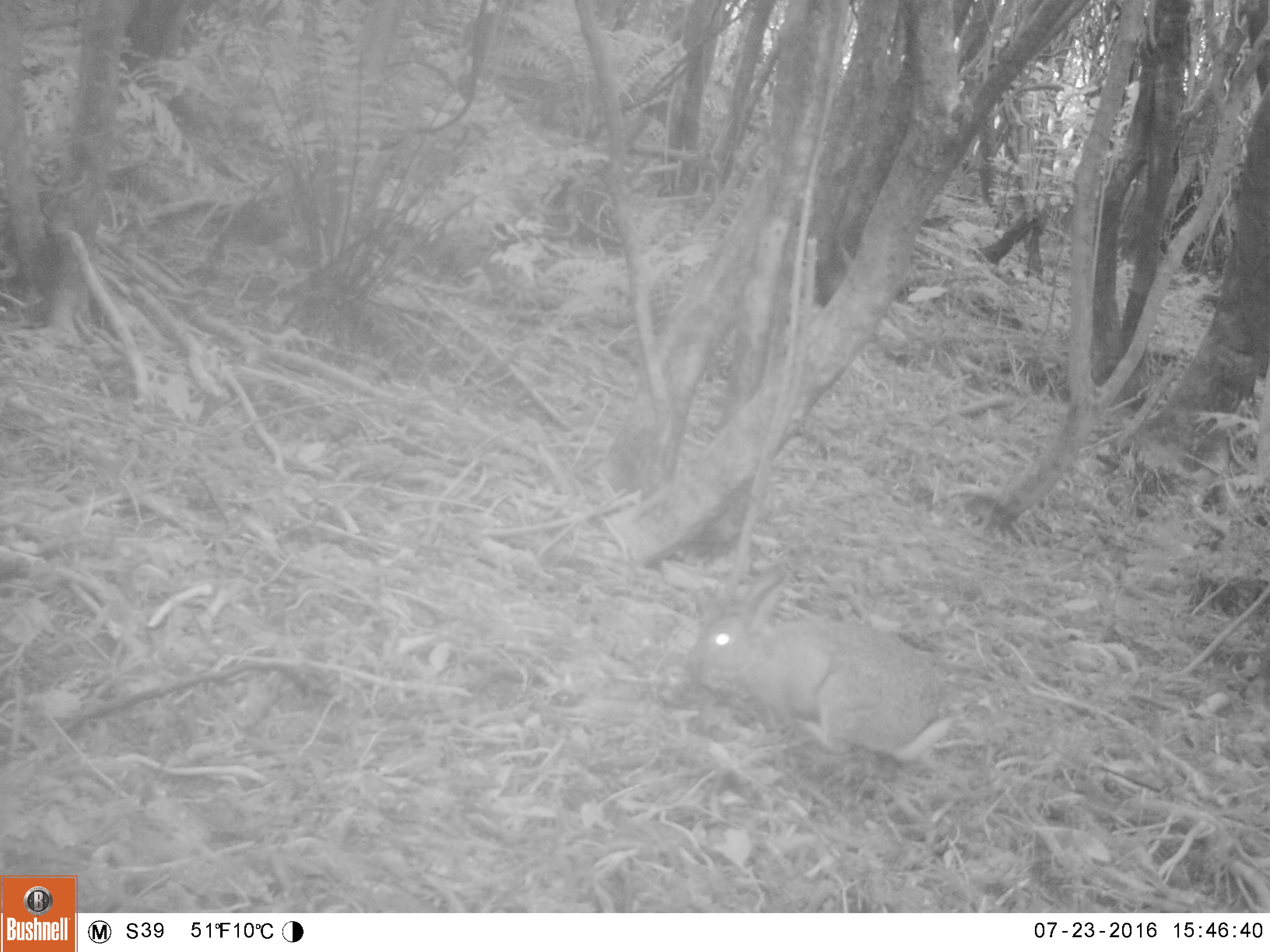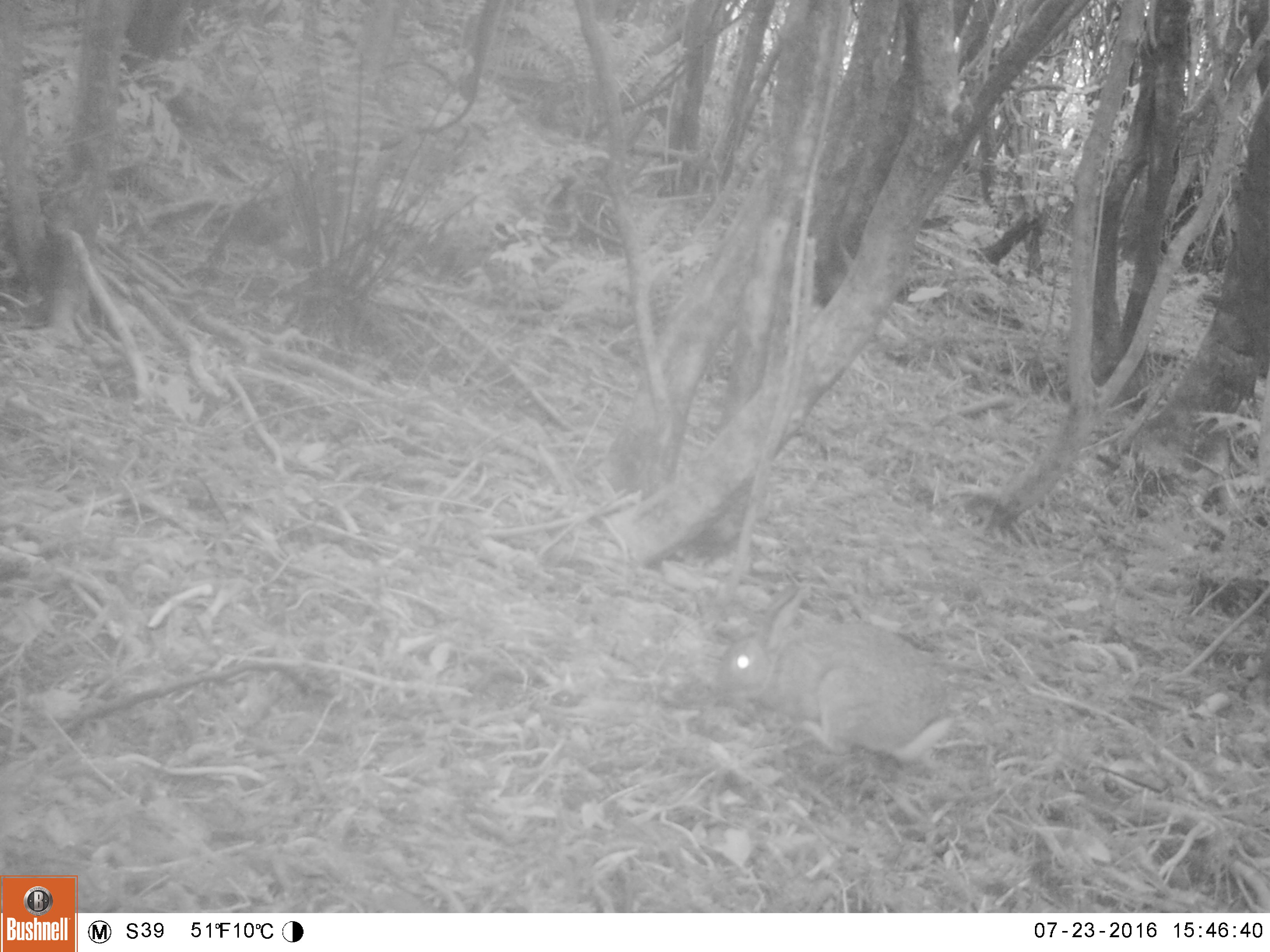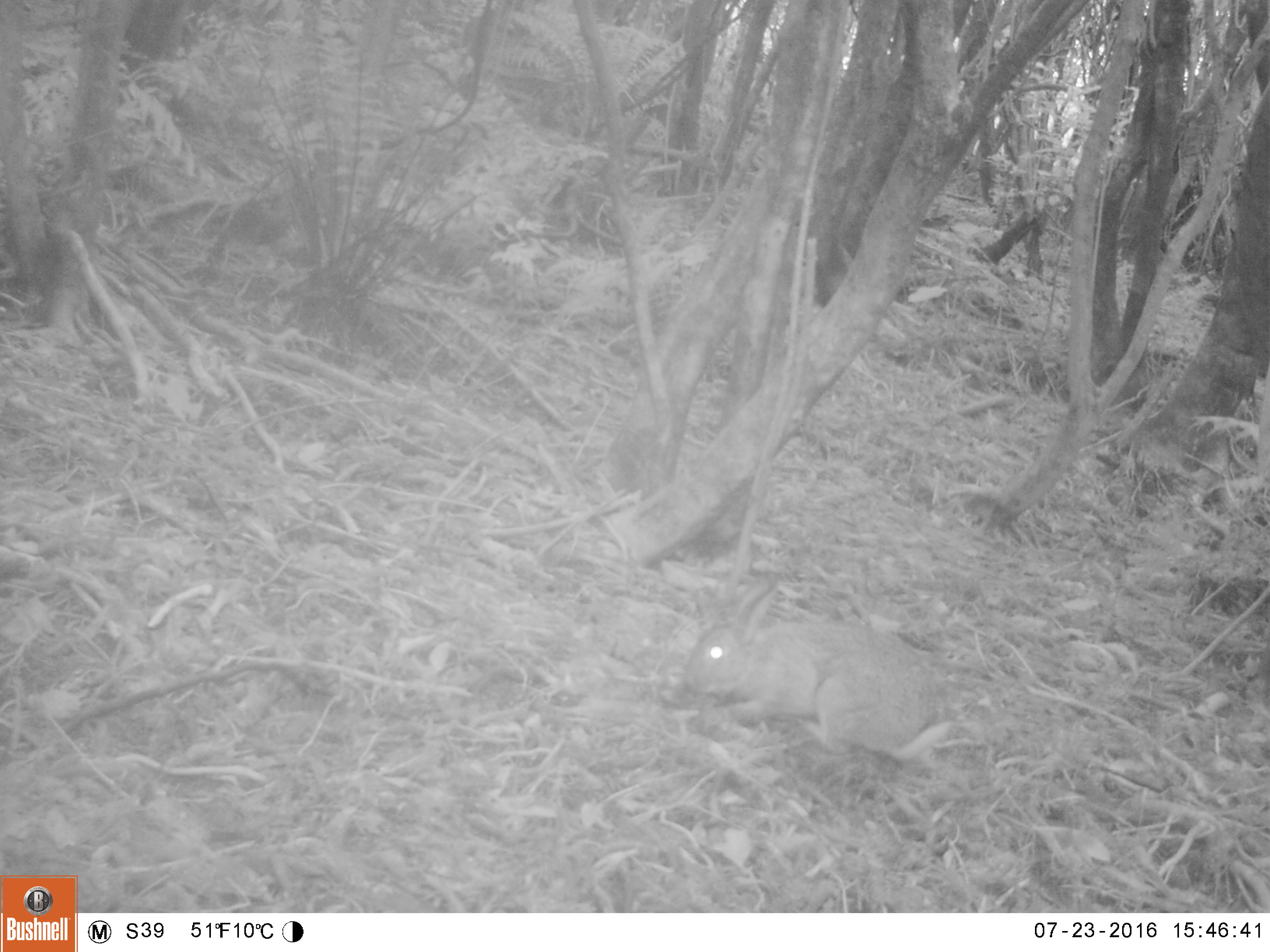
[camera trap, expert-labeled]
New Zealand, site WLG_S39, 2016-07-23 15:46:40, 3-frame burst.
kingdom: Animalia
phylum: Chordata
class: Mammalia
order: Lagomorpha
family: Leporidae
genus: Oryctolagus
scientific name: Oryctolagus cuniculus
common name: european rabbit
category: rabbit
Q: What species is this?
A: Rabbit (european rabbit) (Oryctolagus cuniculus).